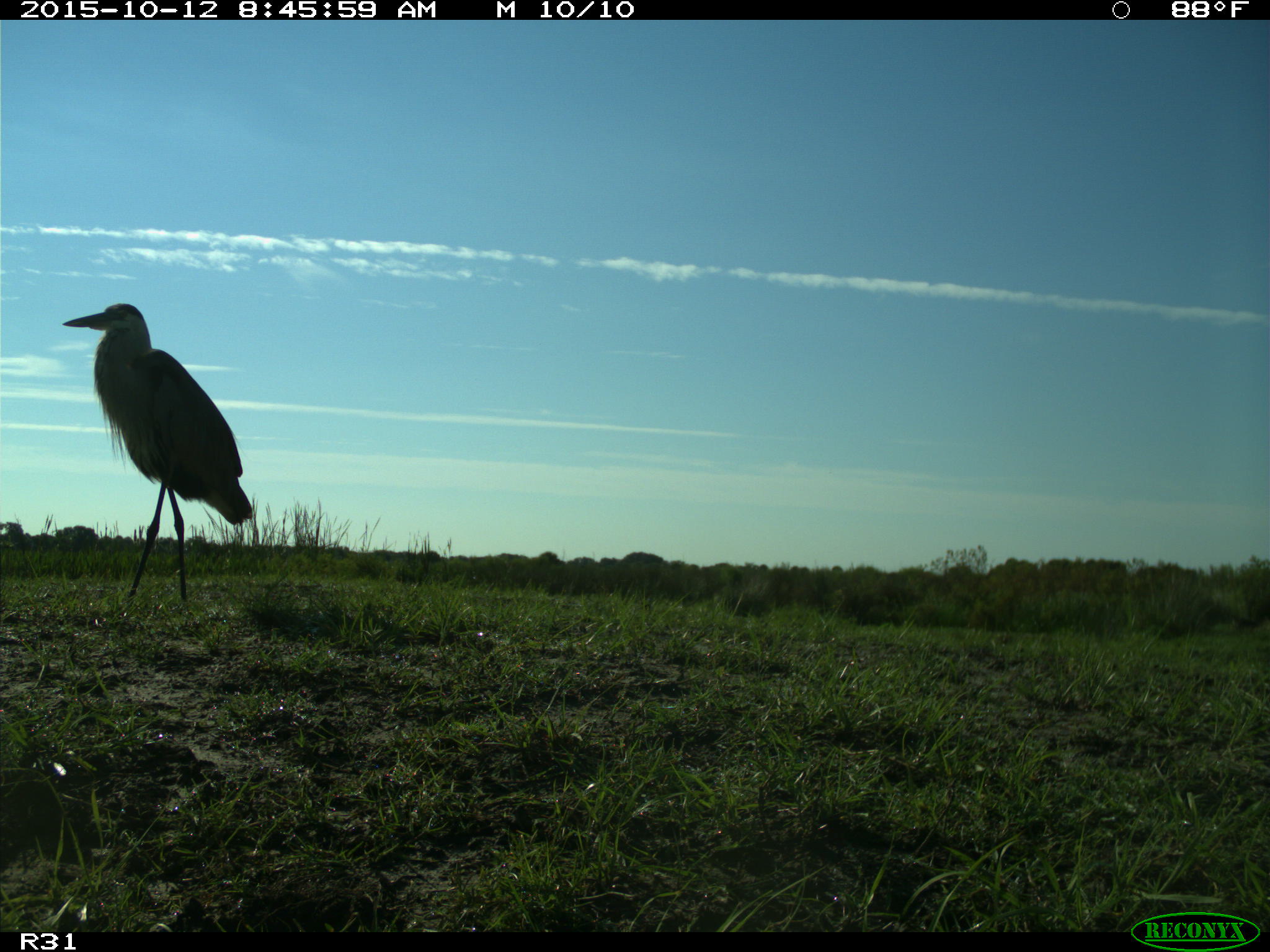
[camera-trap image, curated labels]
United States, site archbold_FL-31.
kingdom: Animalia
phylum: Chordata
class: Aves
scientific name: Aves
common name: birds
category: unidentified bird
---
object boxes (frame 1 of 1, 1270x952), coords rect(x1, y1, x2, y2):
animal: rect(60, 302, 254, 606)